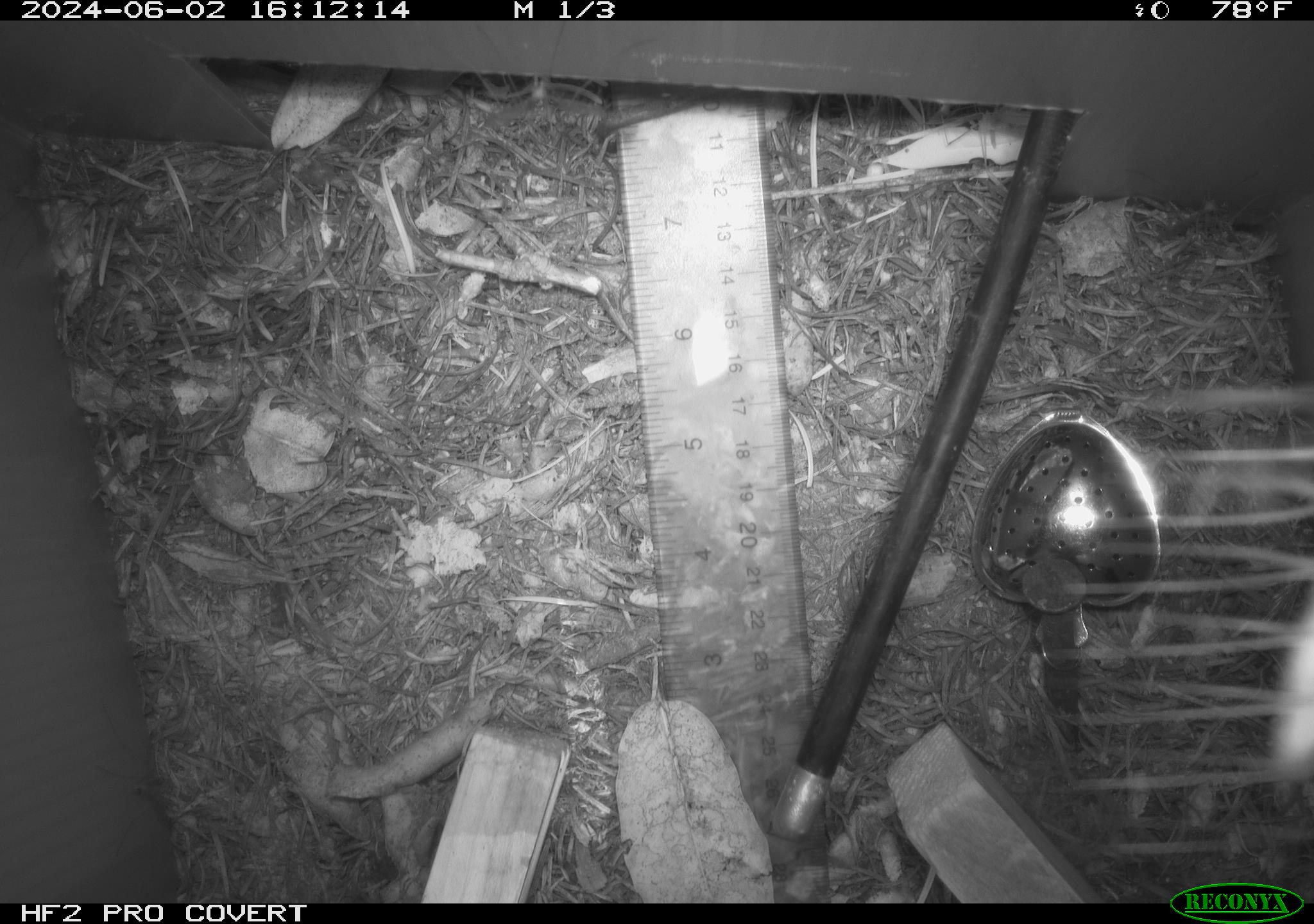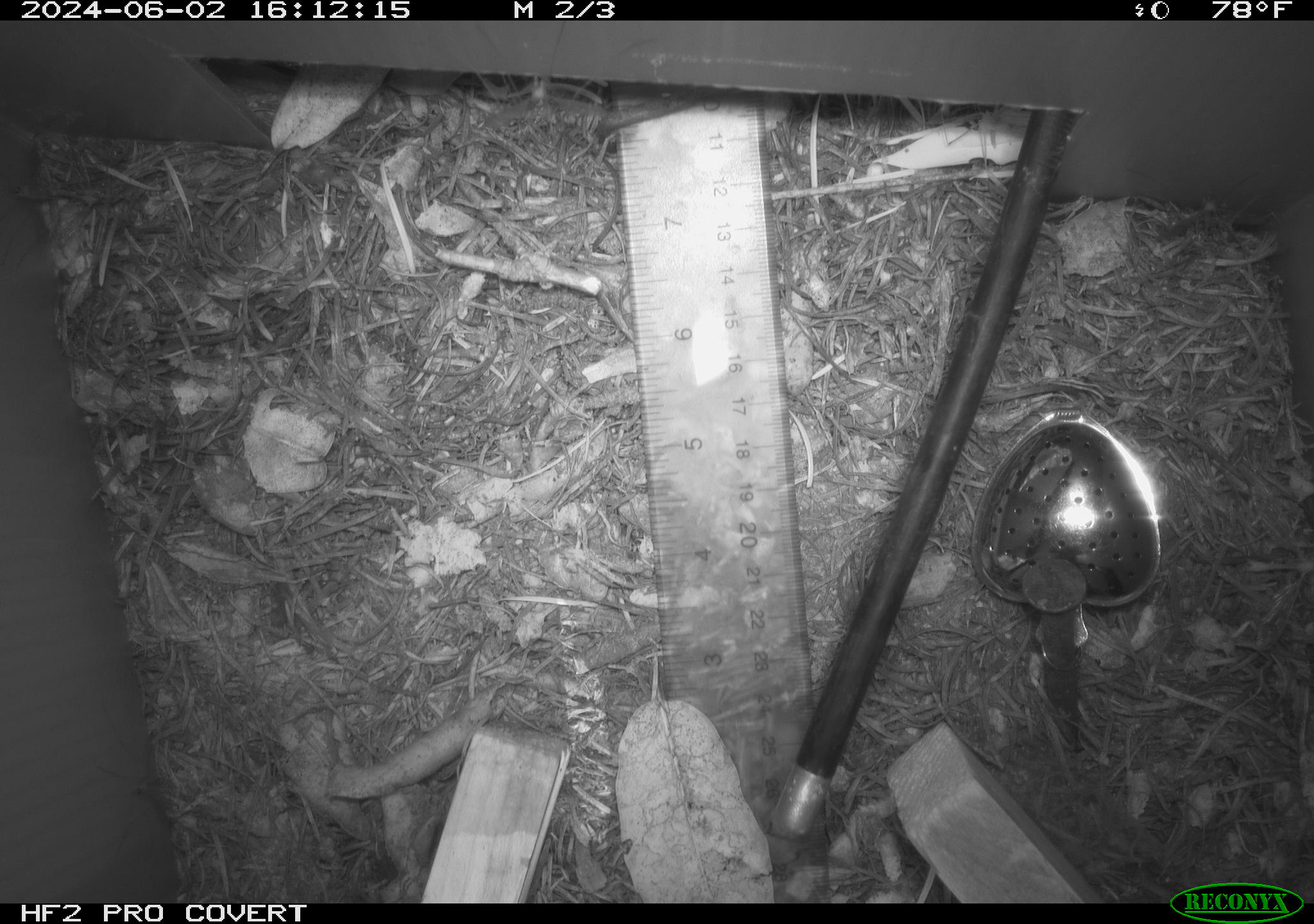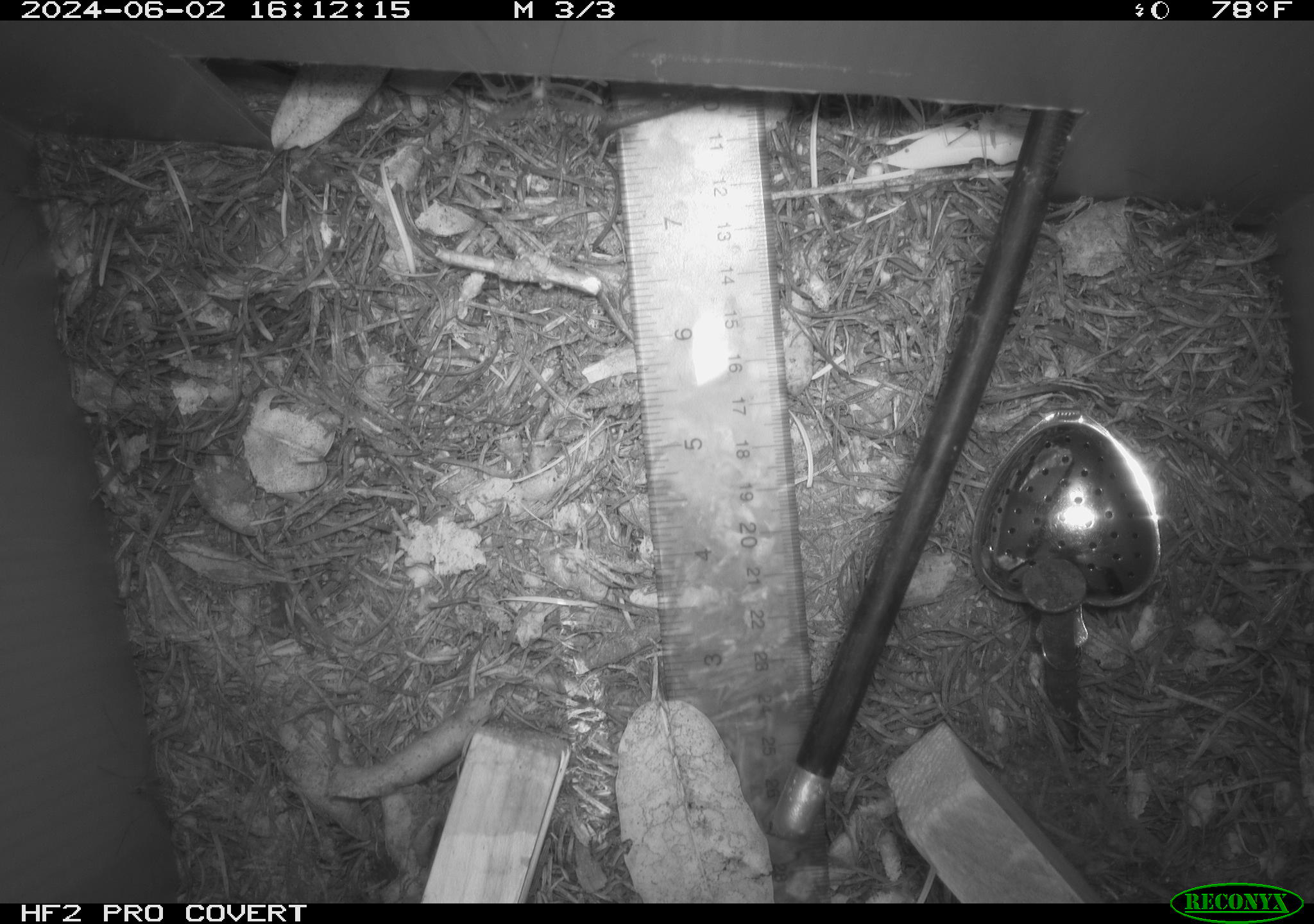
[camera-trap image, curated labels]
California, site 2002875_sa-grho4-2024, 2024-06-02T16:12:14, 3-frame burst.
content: unidentified animal